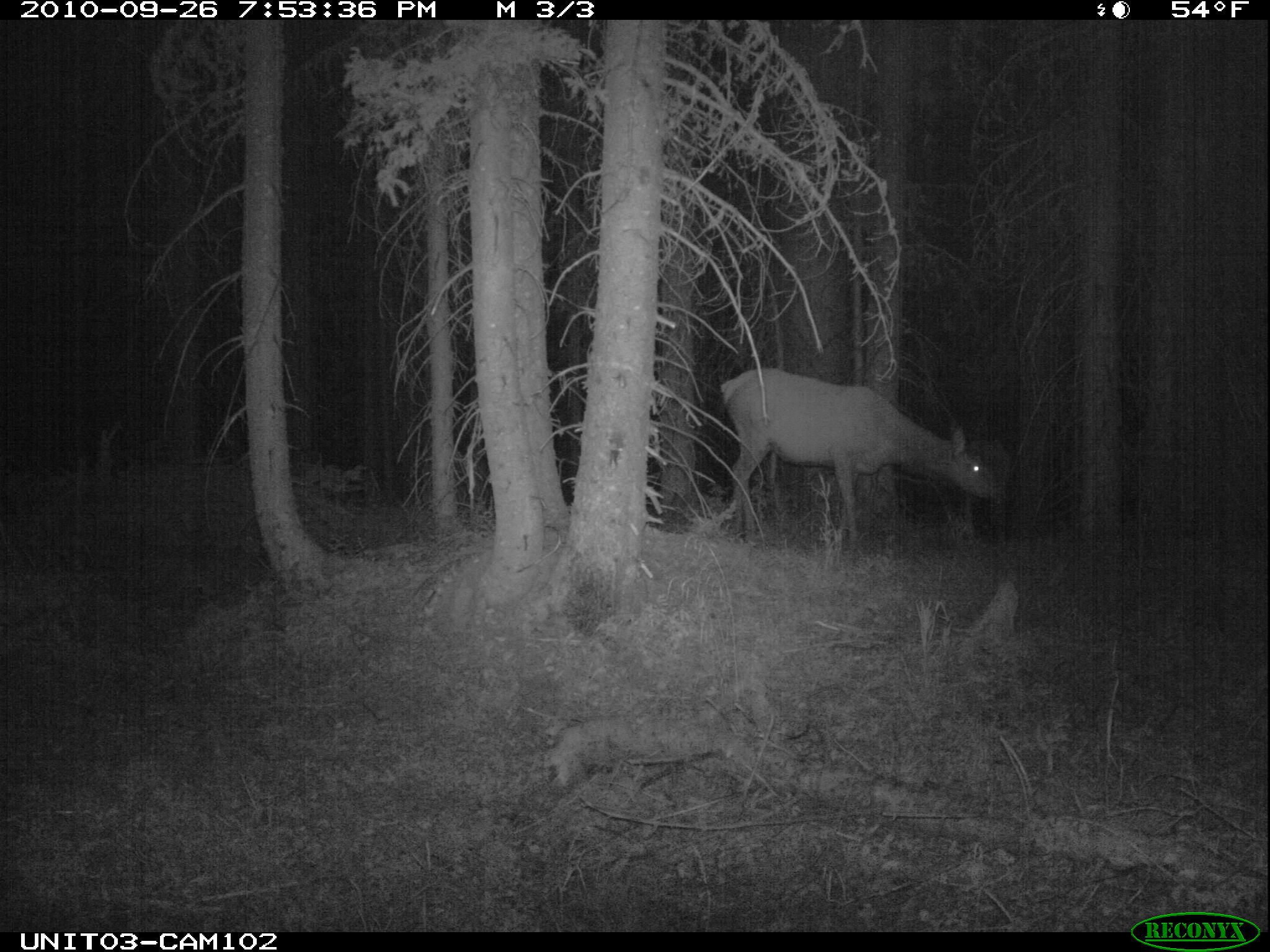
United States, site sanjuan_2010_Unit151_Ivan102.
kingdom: Animalia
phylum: Chordata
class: Mammalia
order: Artiodactyla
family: Cervidae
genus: Cervus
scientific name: Cervus elaphus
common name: red deer